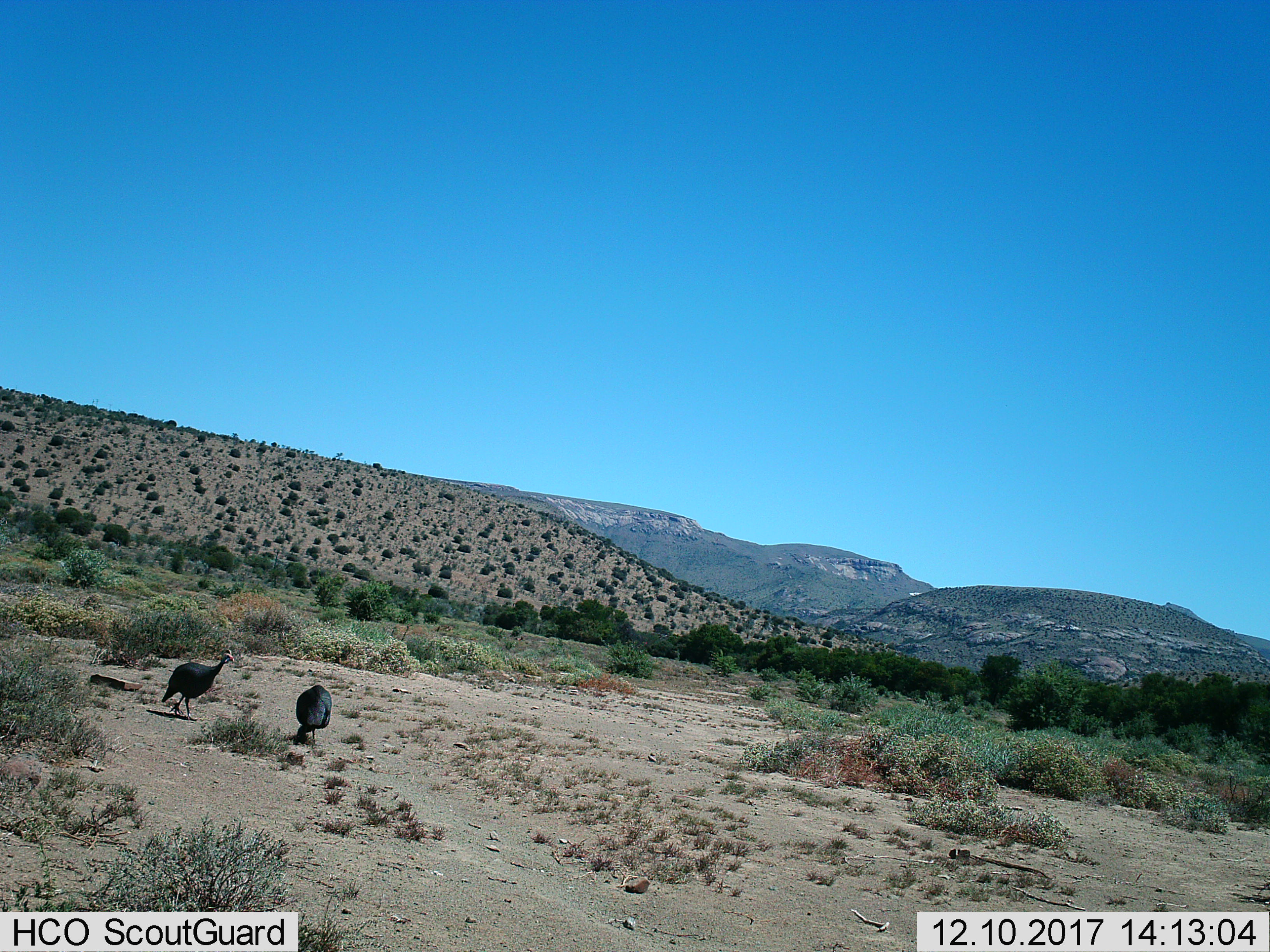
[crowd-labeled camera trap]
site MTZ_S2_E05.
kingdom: Animalia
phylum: Chordata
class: Aves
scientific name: Aves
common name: bird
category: birdother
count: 2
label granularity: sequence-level